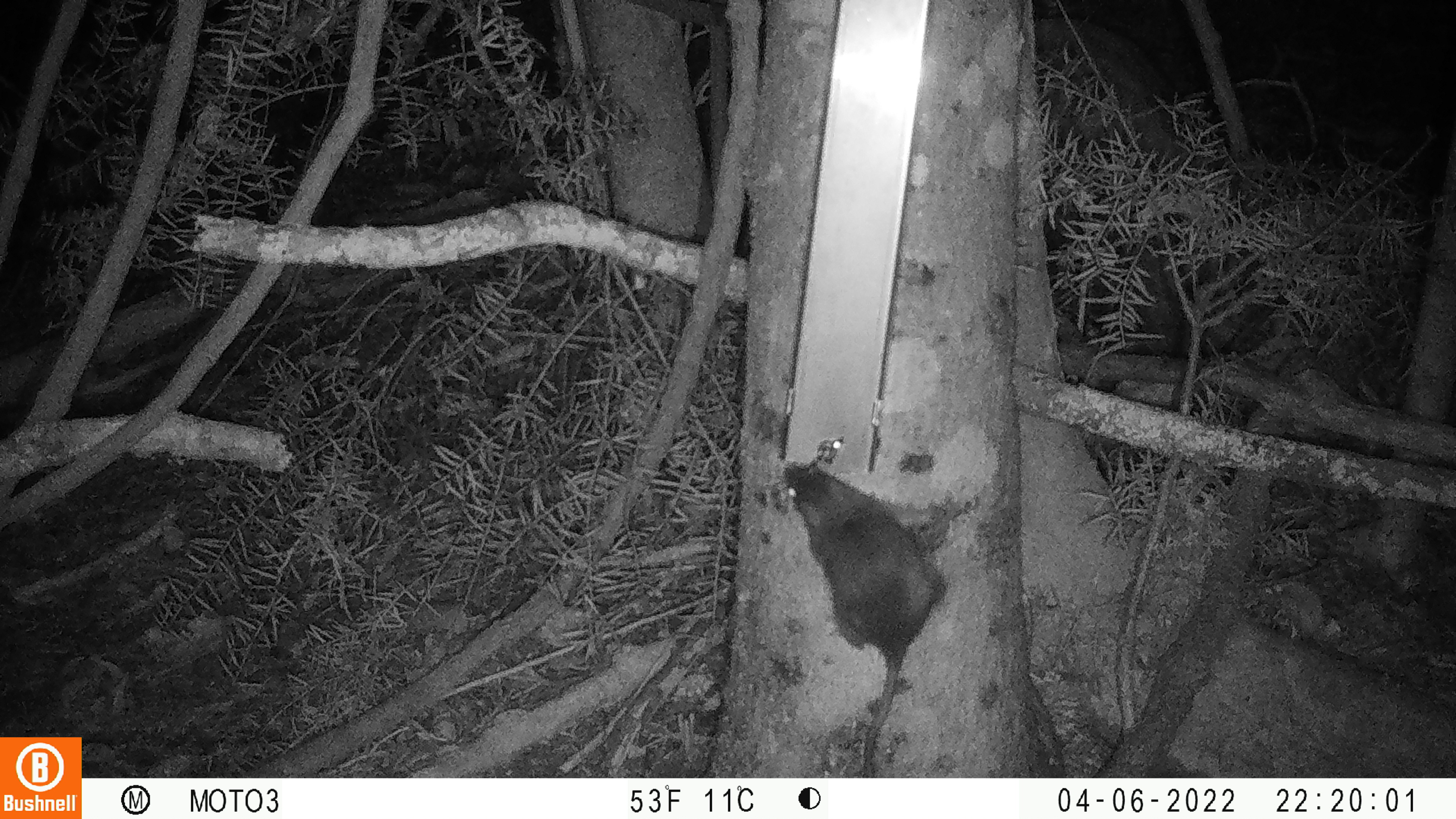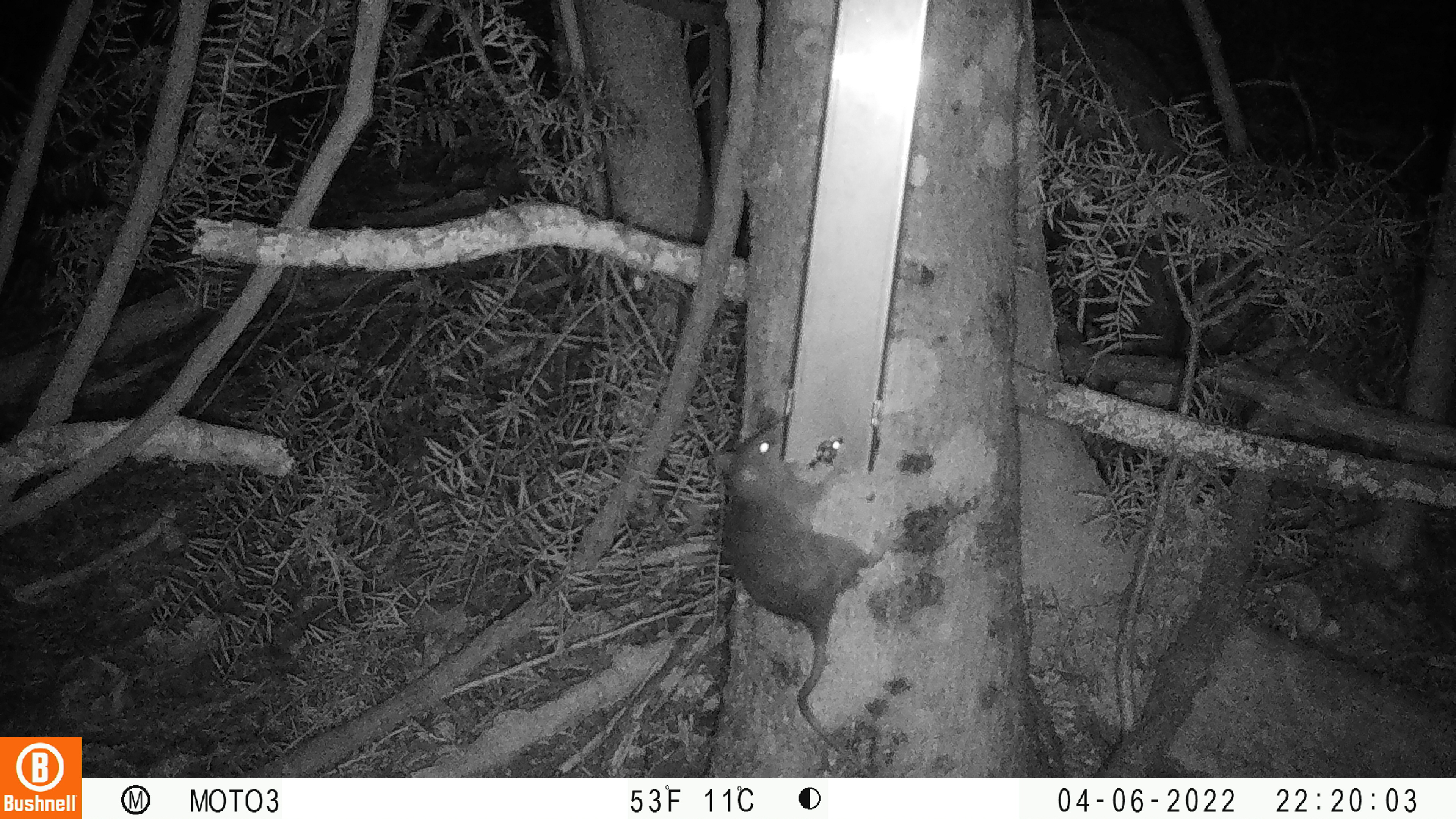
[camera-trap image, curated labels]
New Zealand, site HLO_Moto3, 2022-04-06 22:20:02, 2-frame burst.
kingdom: Animalia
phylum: Chordata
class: Mammalia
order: Rodentia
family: Muridae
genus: Rattus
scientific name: Rattus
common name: rat